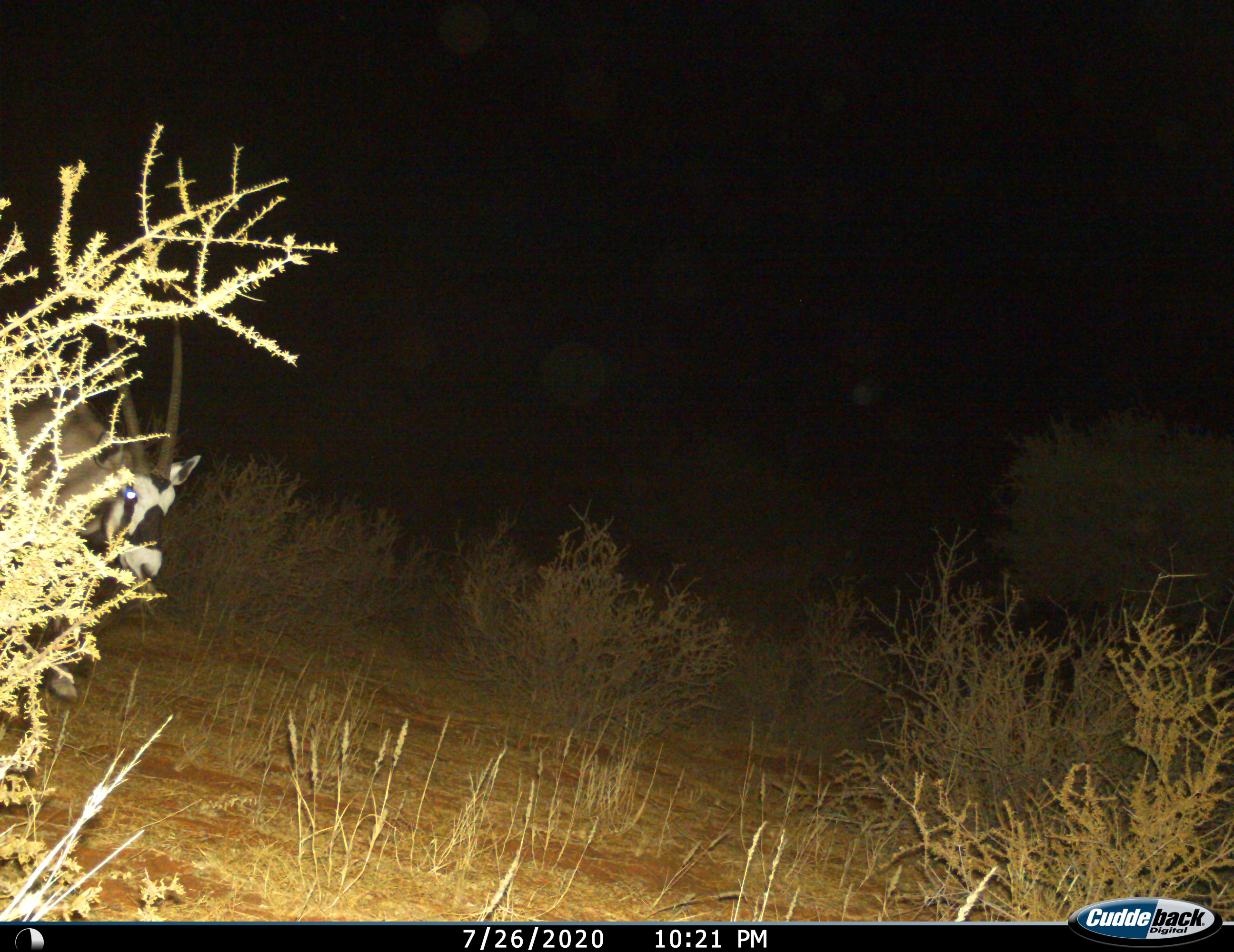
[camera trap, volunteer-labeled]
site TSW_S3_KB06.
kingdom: Animalia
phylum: Chordata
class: Mammalia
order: Artiodactyla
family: Bovidae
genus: Oryx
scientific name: Oryx gazella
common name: gemsbok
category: oryx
Oryx (gemsbok) (Oryx gazella), count 1. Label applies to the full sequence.